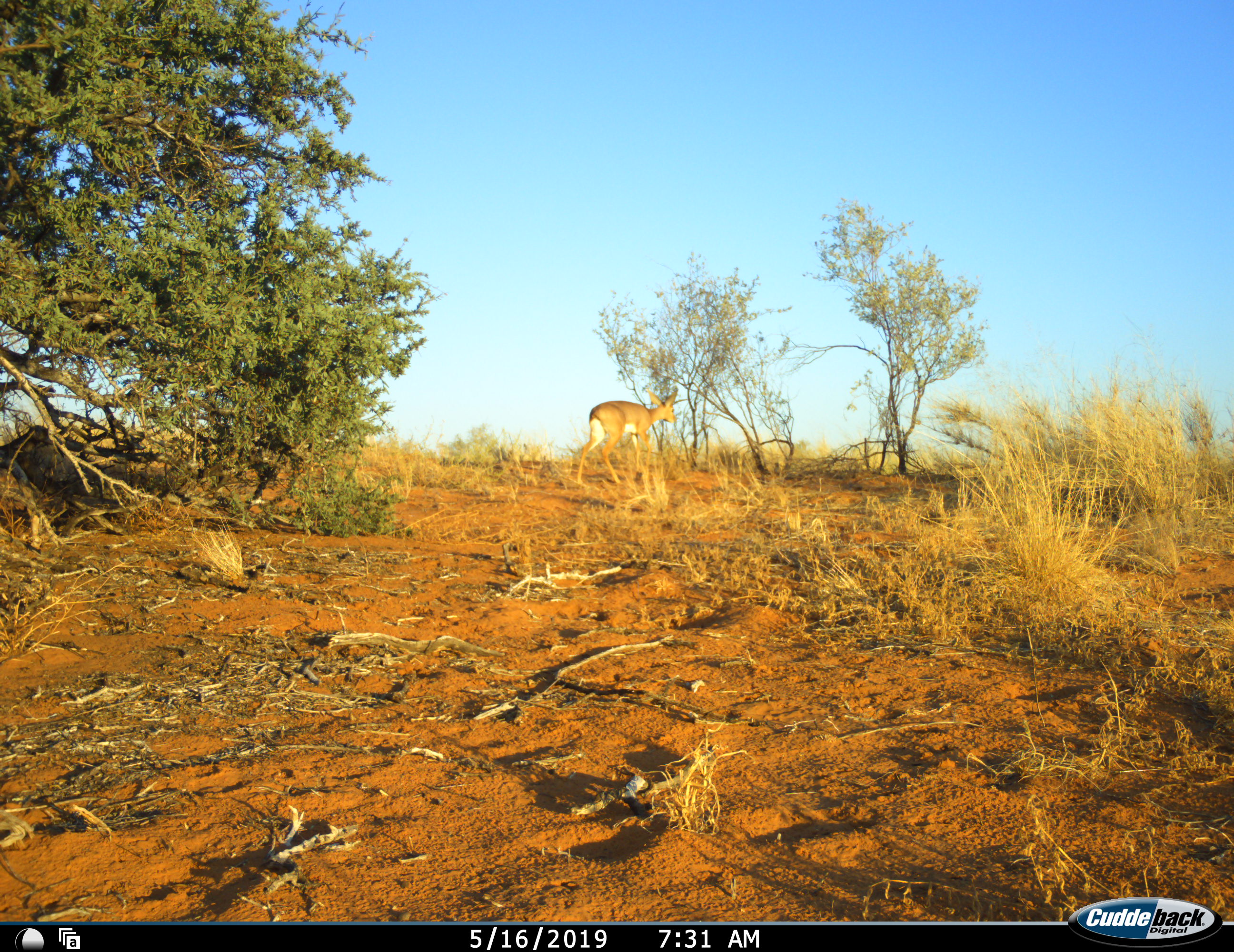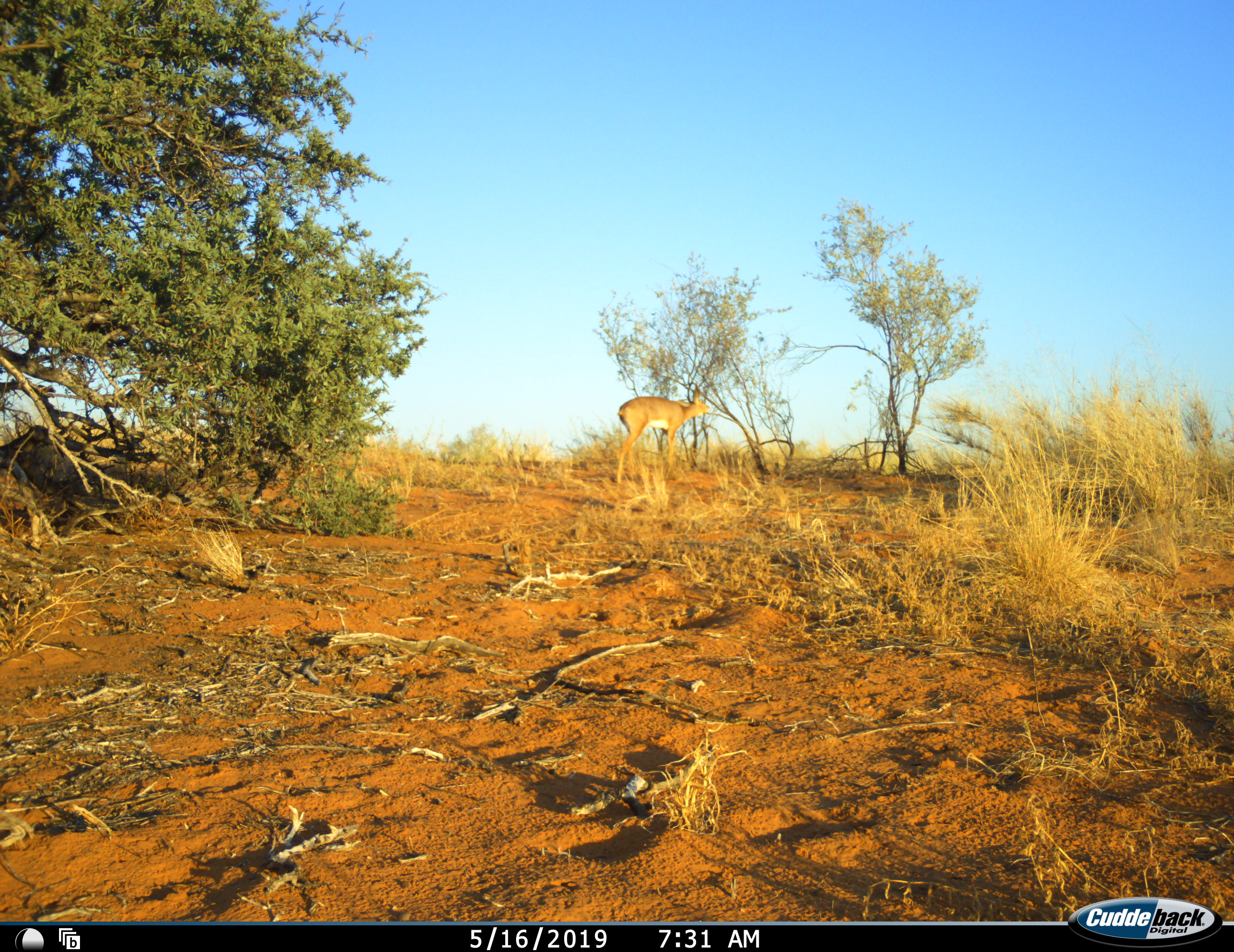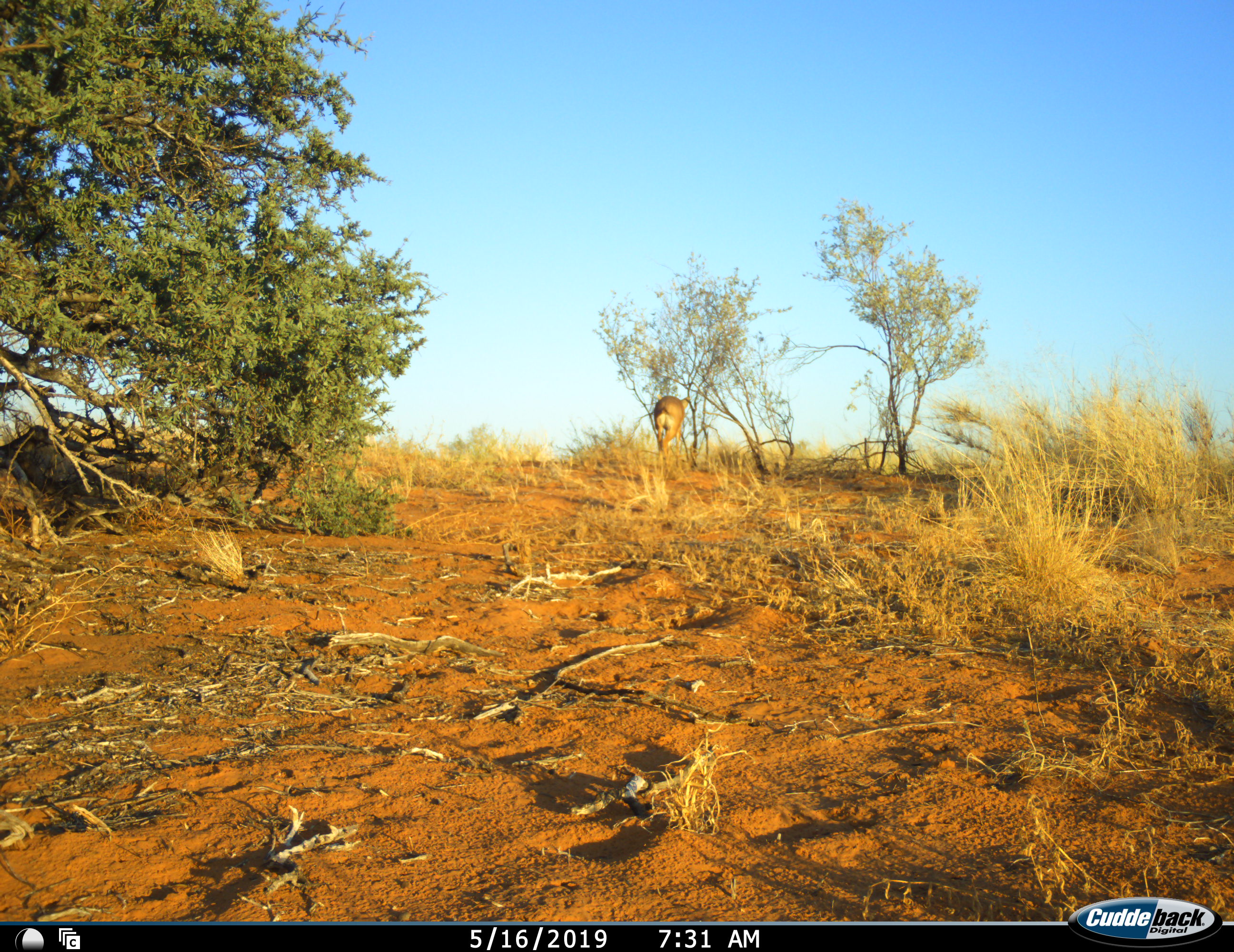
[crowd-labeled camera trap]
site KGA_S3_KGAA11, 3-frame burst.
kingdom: Animalia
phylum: Chordata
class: Mammalia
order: Artiodactyla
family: Bovidae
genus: Raphicerus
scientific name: Raphicerus campestris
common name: steenbok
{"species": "steenbok (Raphicerus campestris)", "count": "1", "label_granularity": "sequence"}